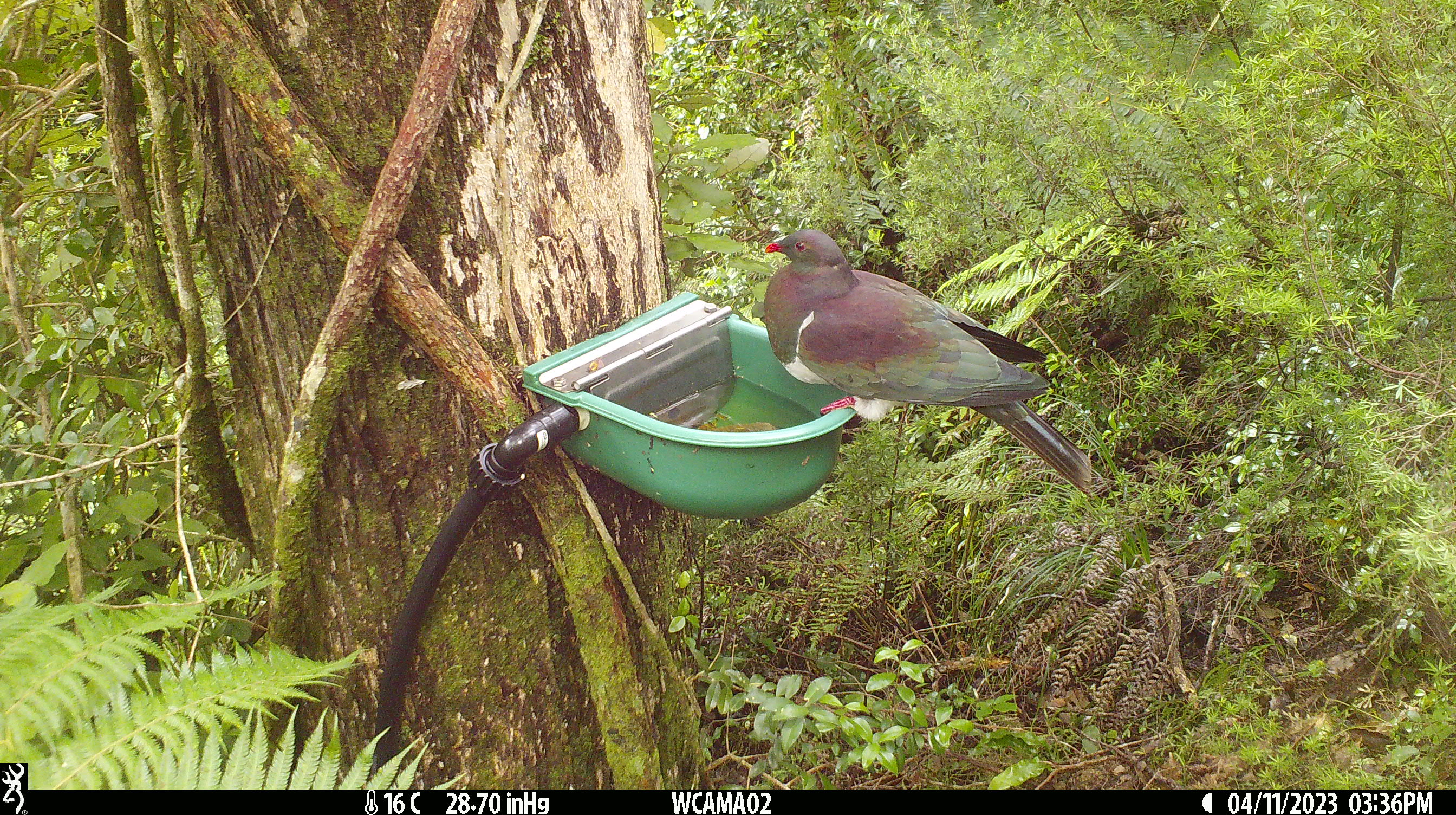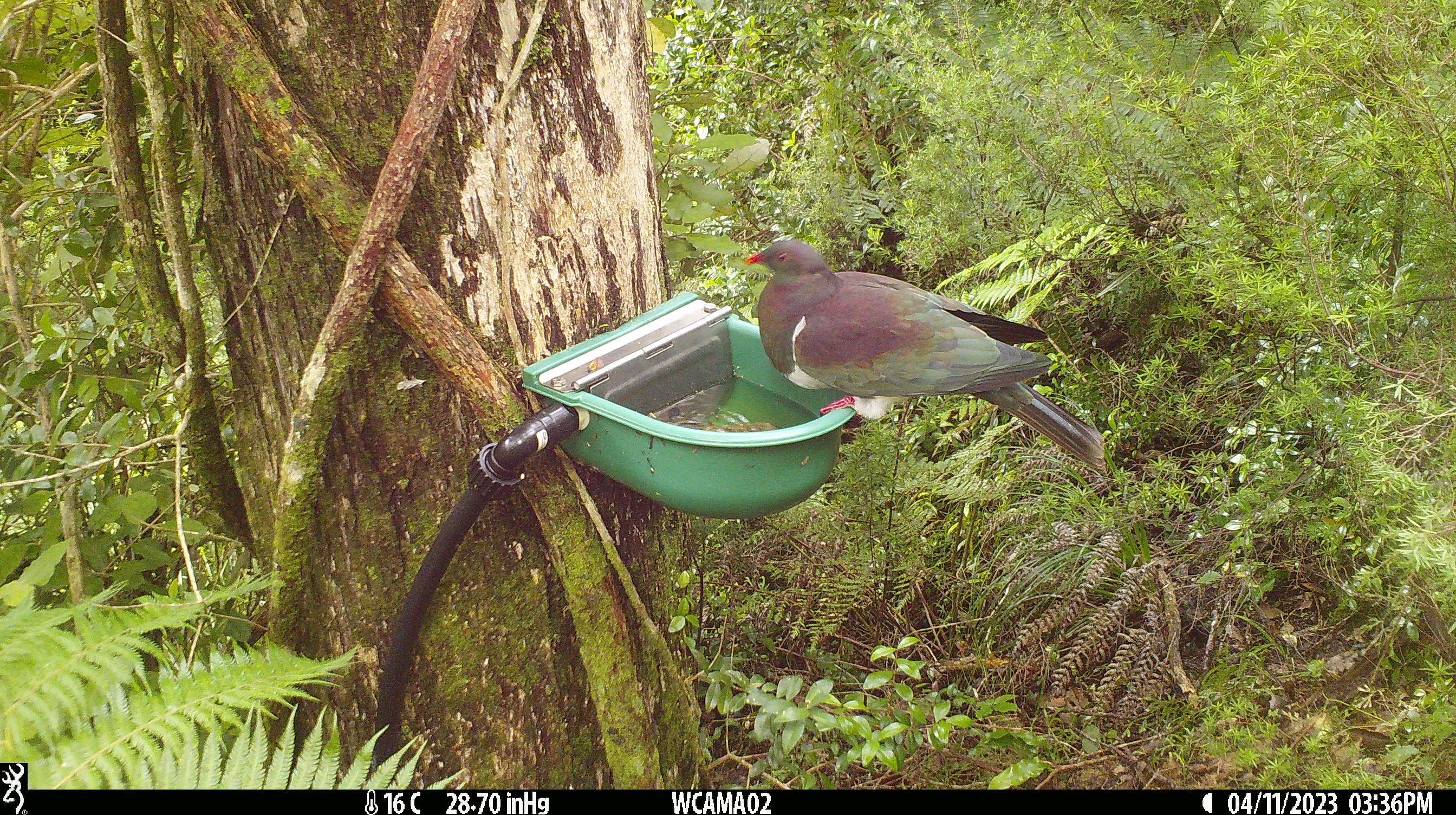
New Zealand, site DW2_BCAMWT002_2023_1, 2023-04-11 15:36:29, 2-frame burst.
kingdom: Animalia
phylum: Chordata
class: Aves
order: Columbiformes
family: Columbidae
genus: Hemiphaga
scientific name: Hemiphaga novaeseelandiae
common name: new zealand pigeon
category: kereru